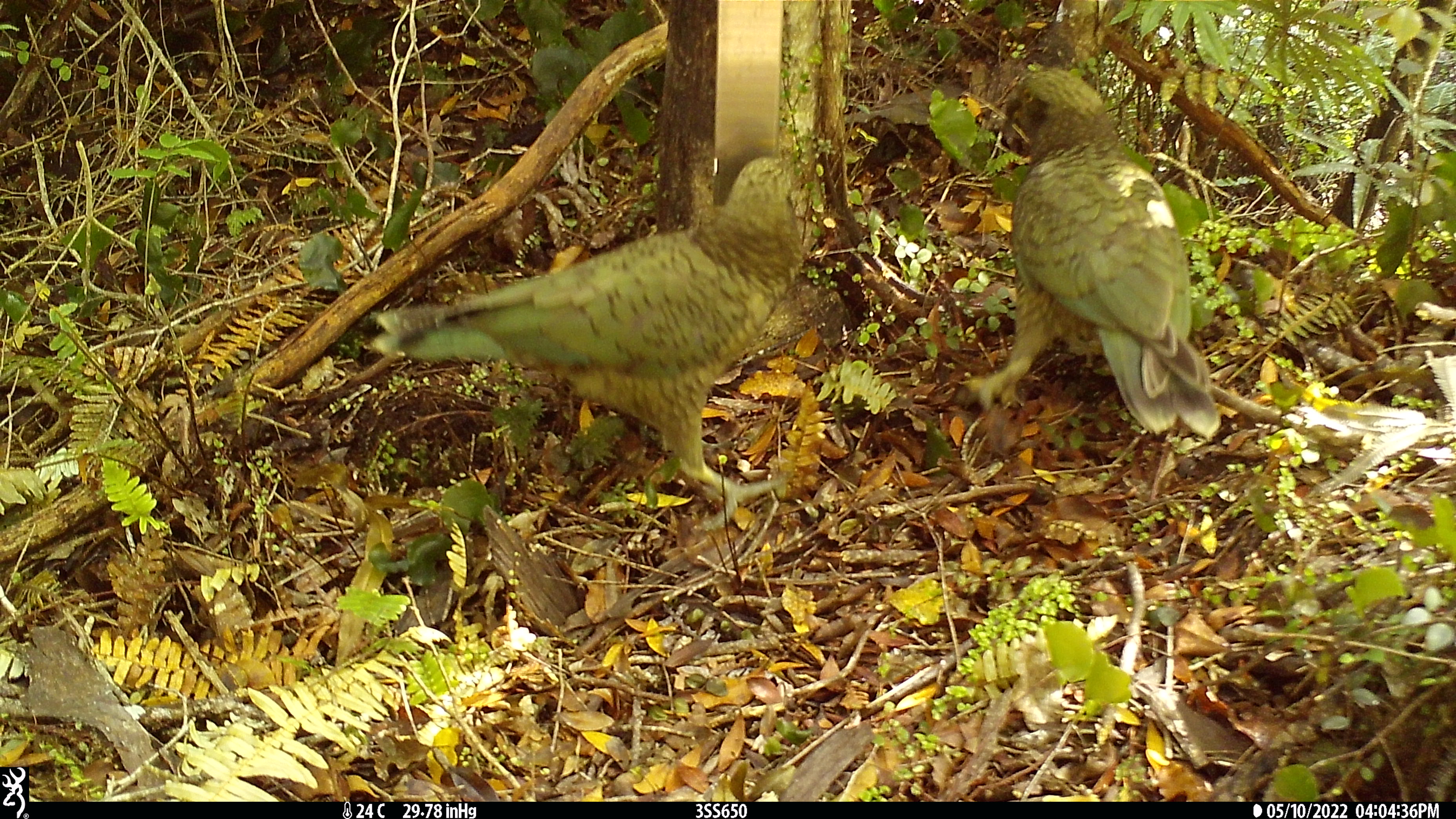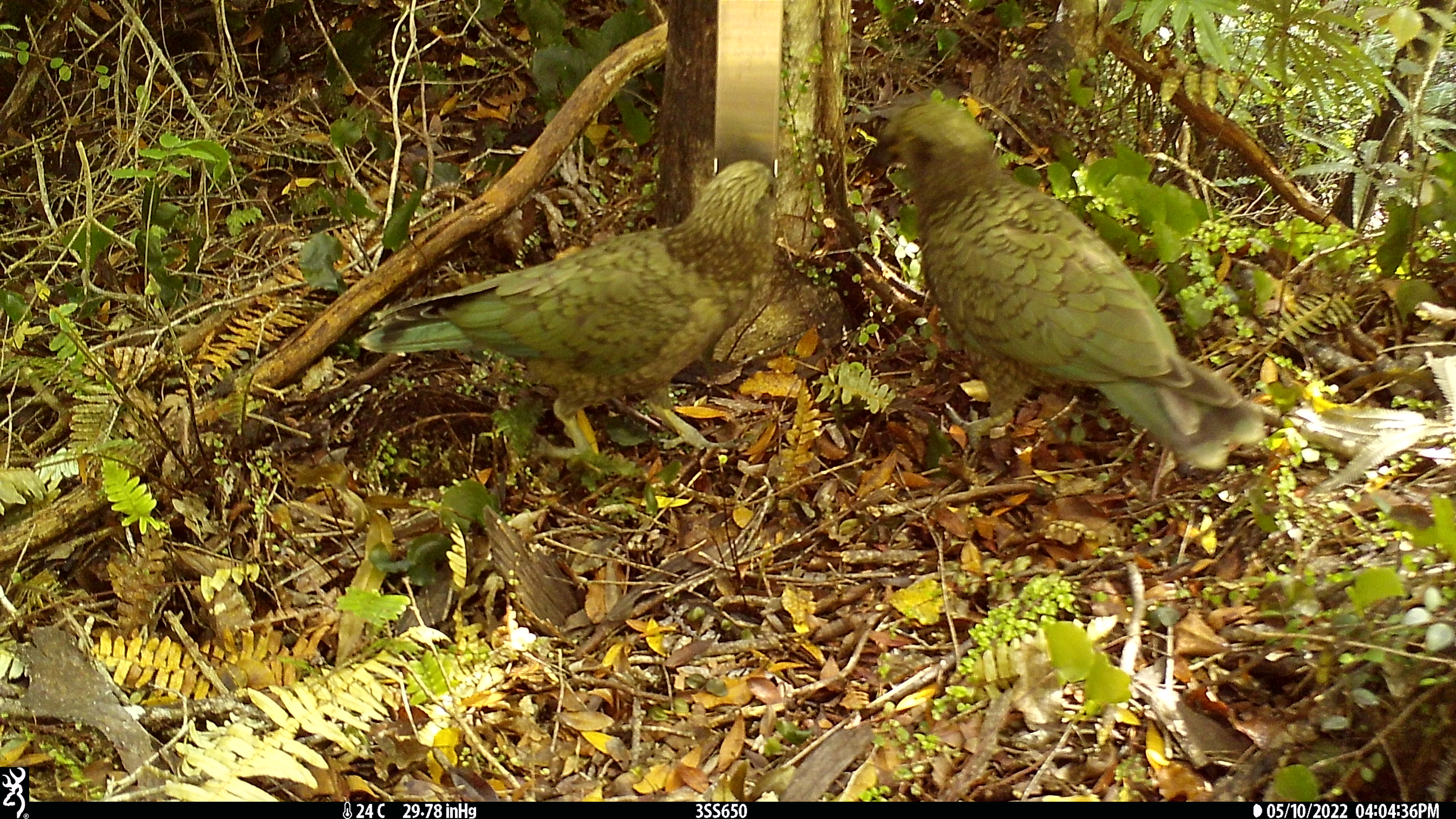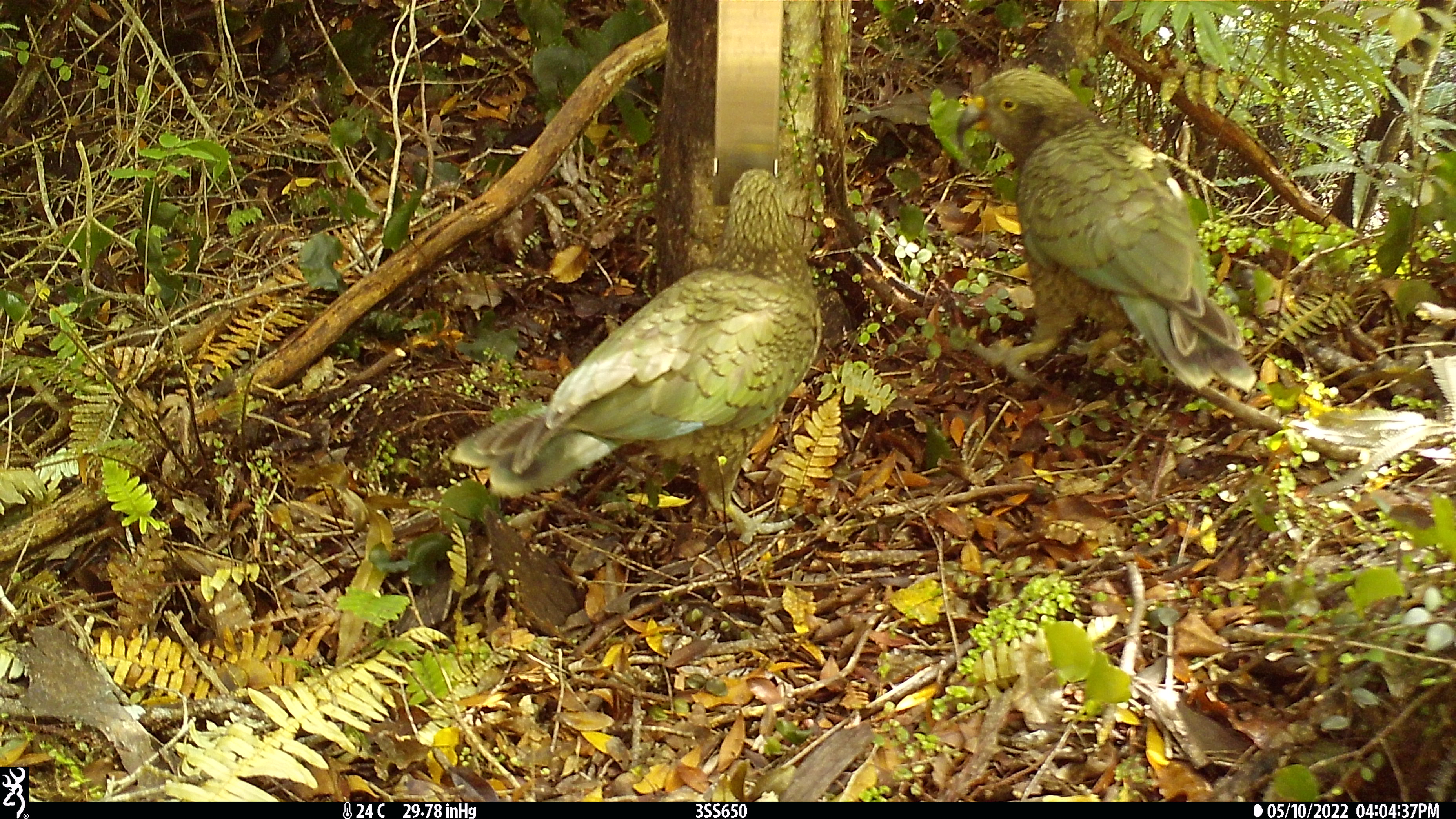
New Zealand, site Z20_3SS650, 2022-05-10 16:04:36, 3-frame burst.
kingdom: Animalia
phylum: Chordata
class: Aves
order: Psittaciformes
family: Strigopidae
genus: Nestor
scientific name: Nestor notabilis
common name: kea